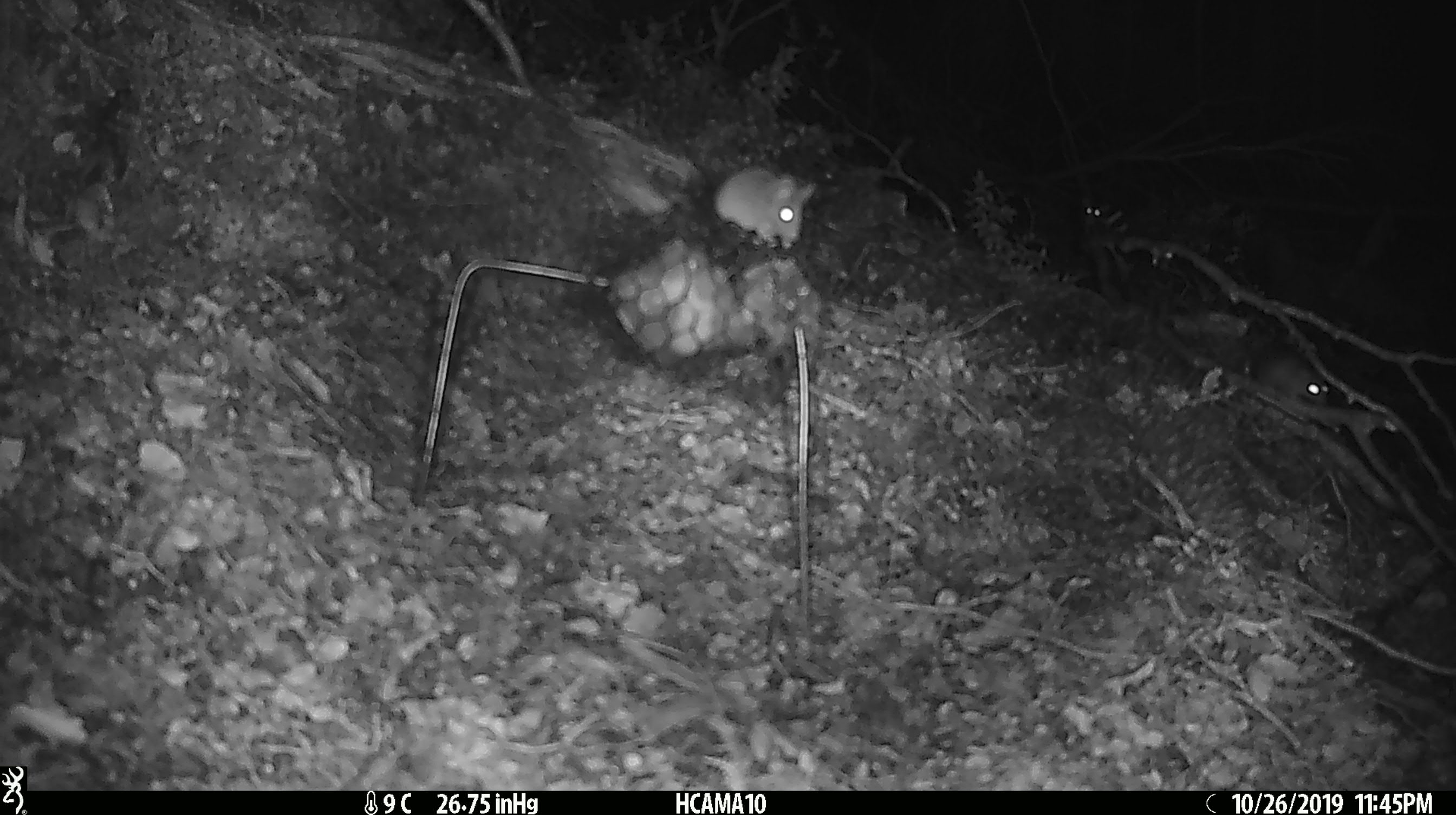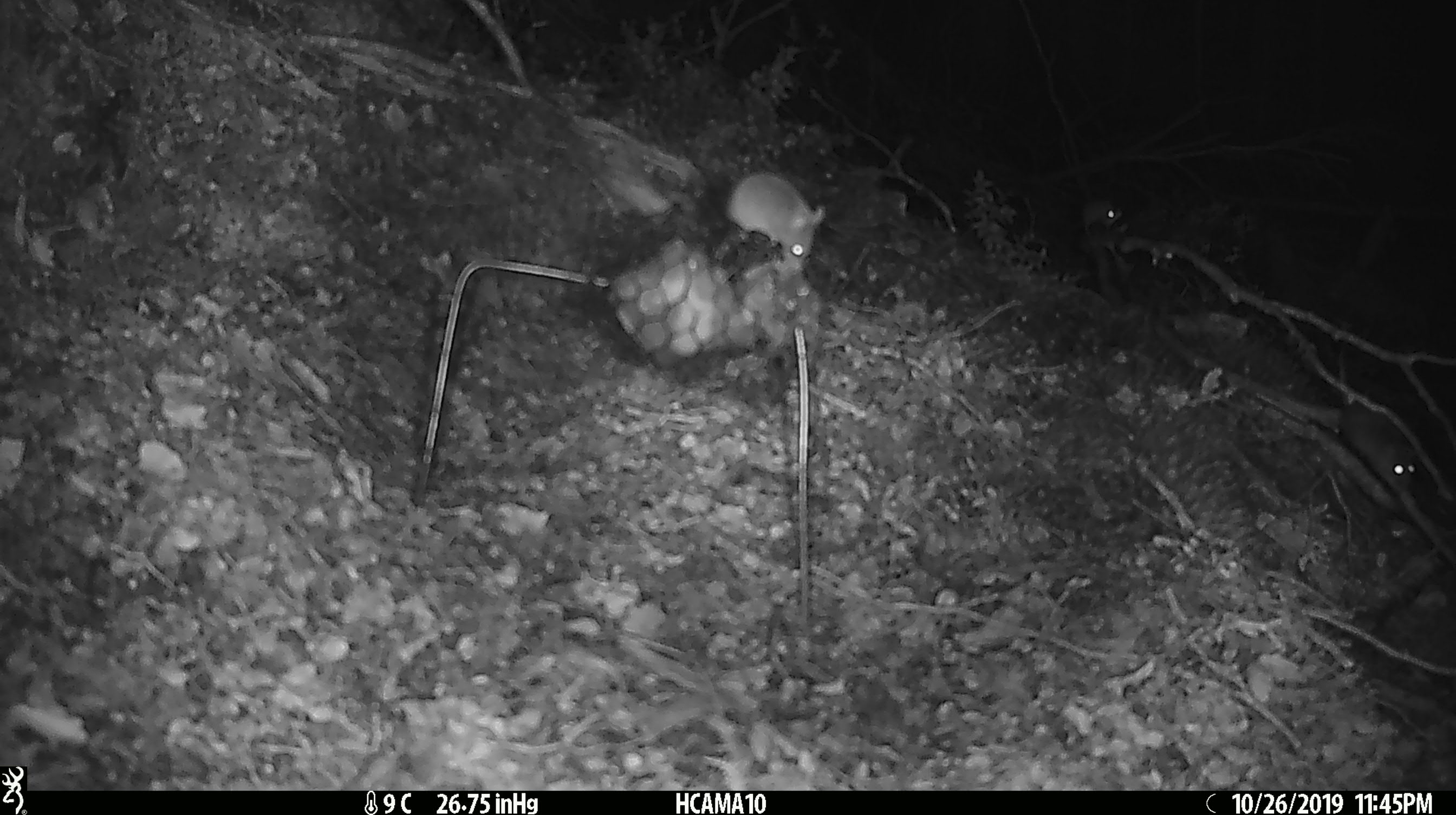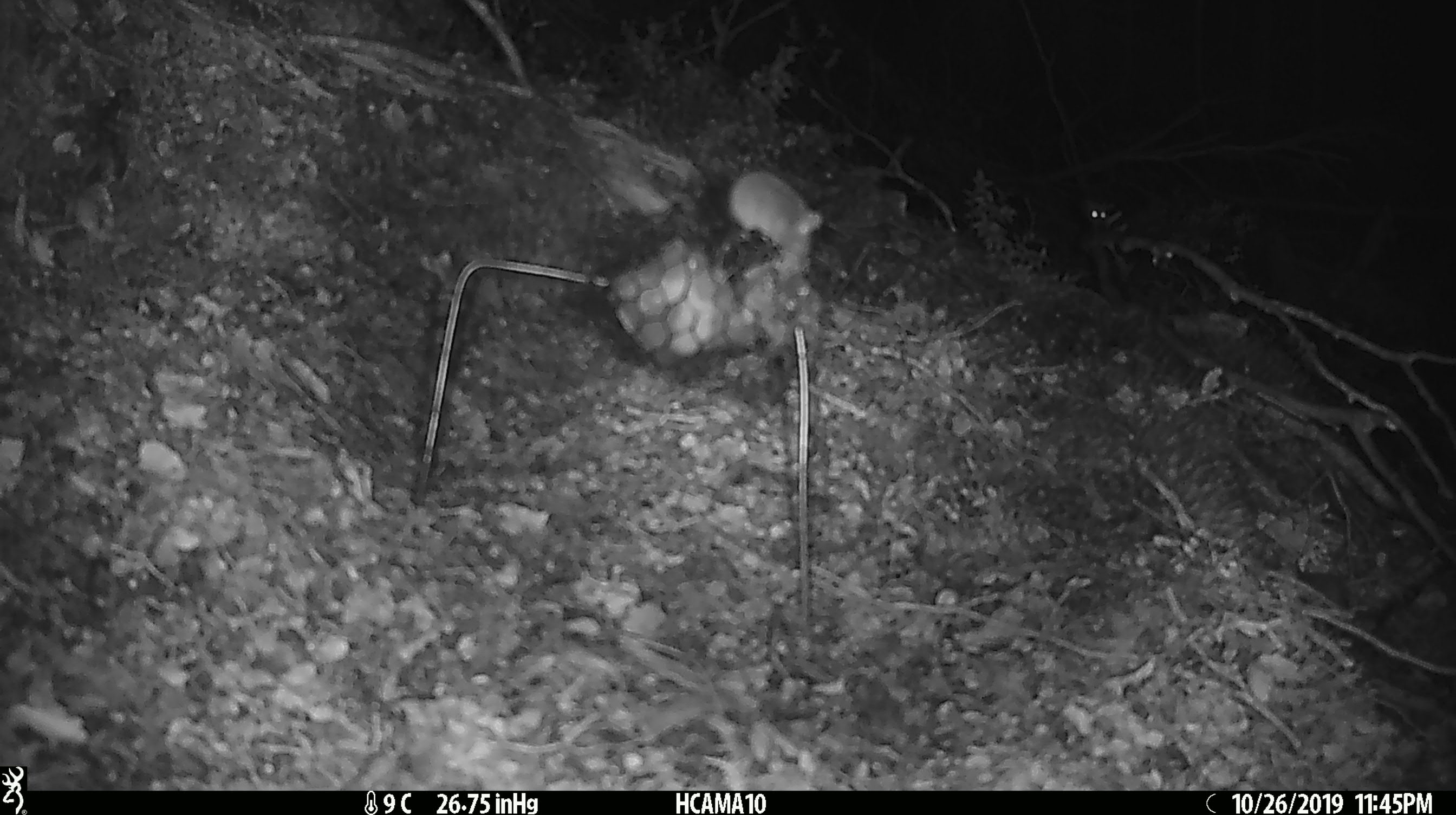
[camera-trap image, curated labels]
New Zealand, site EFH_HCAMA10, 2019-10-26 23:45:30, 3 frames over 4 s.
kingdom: Animalia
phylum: Chordata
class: Mammalia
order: Rodentia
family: Muridae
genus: Mus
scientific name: Mus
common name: mouse